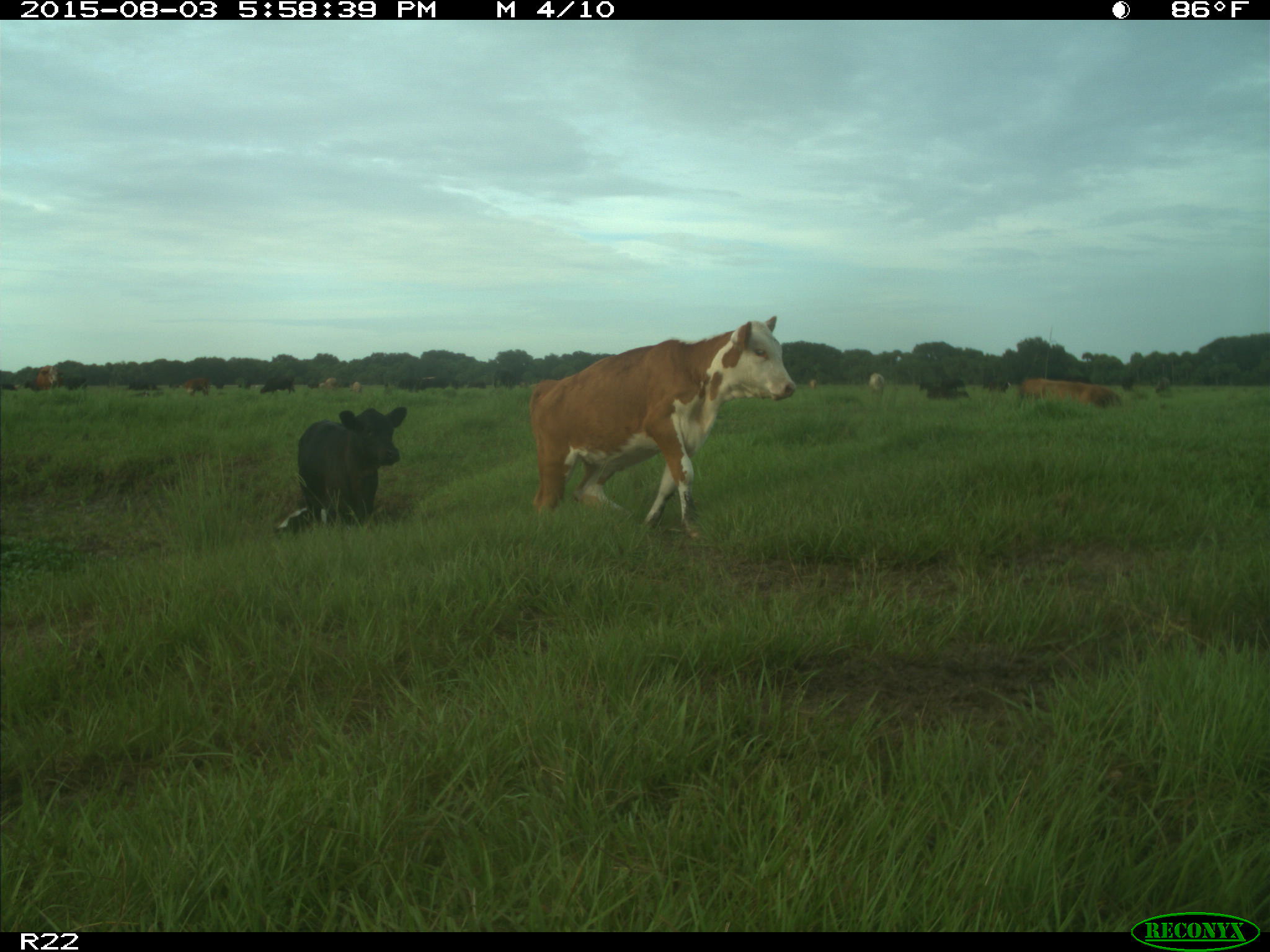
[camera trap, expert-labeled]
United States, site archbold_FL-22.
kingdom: Animalia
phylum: Chordata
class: Mammalia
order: Artiodactyla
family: Bovidae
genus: Bos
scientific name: Bos taurus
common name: domestic cow